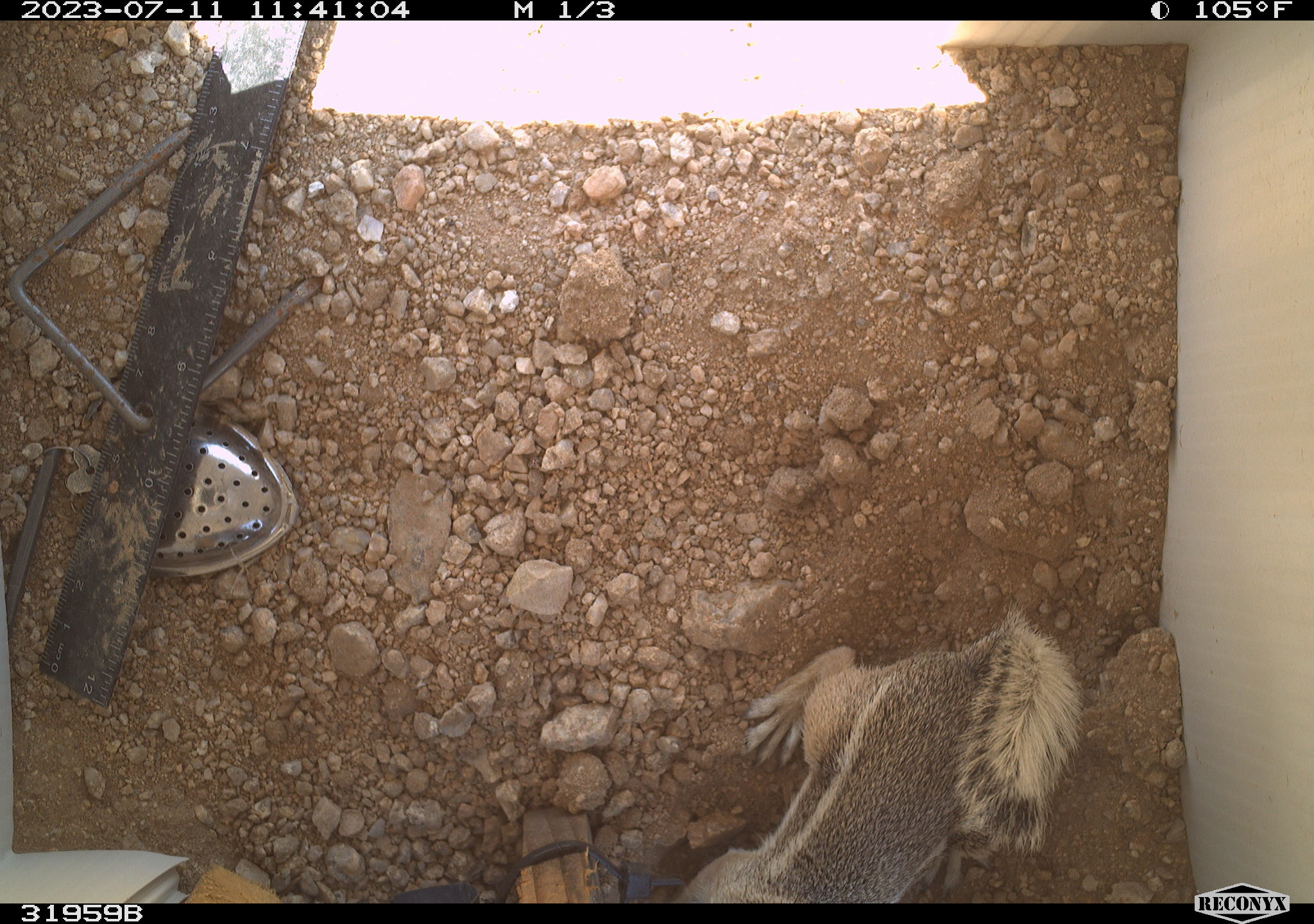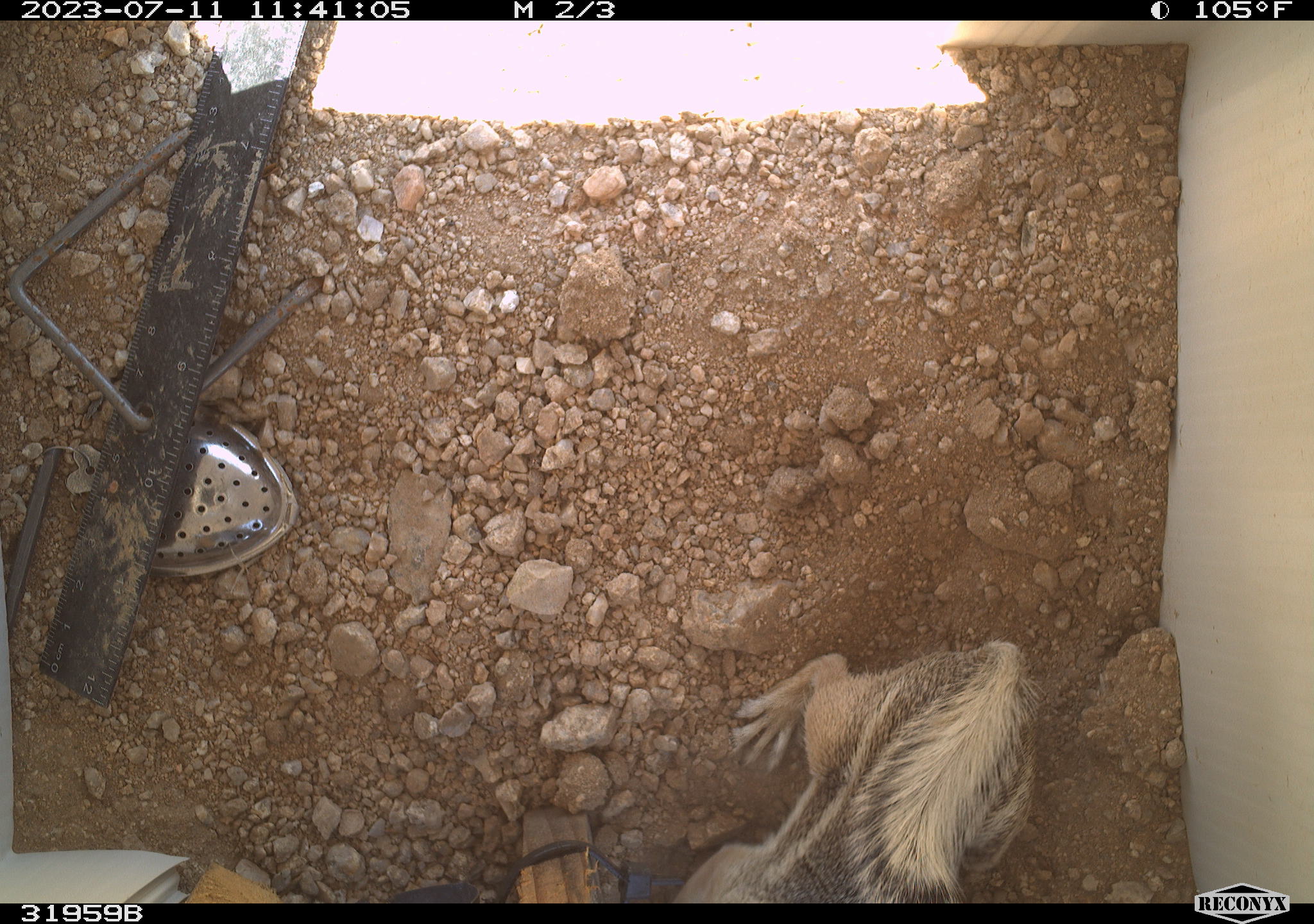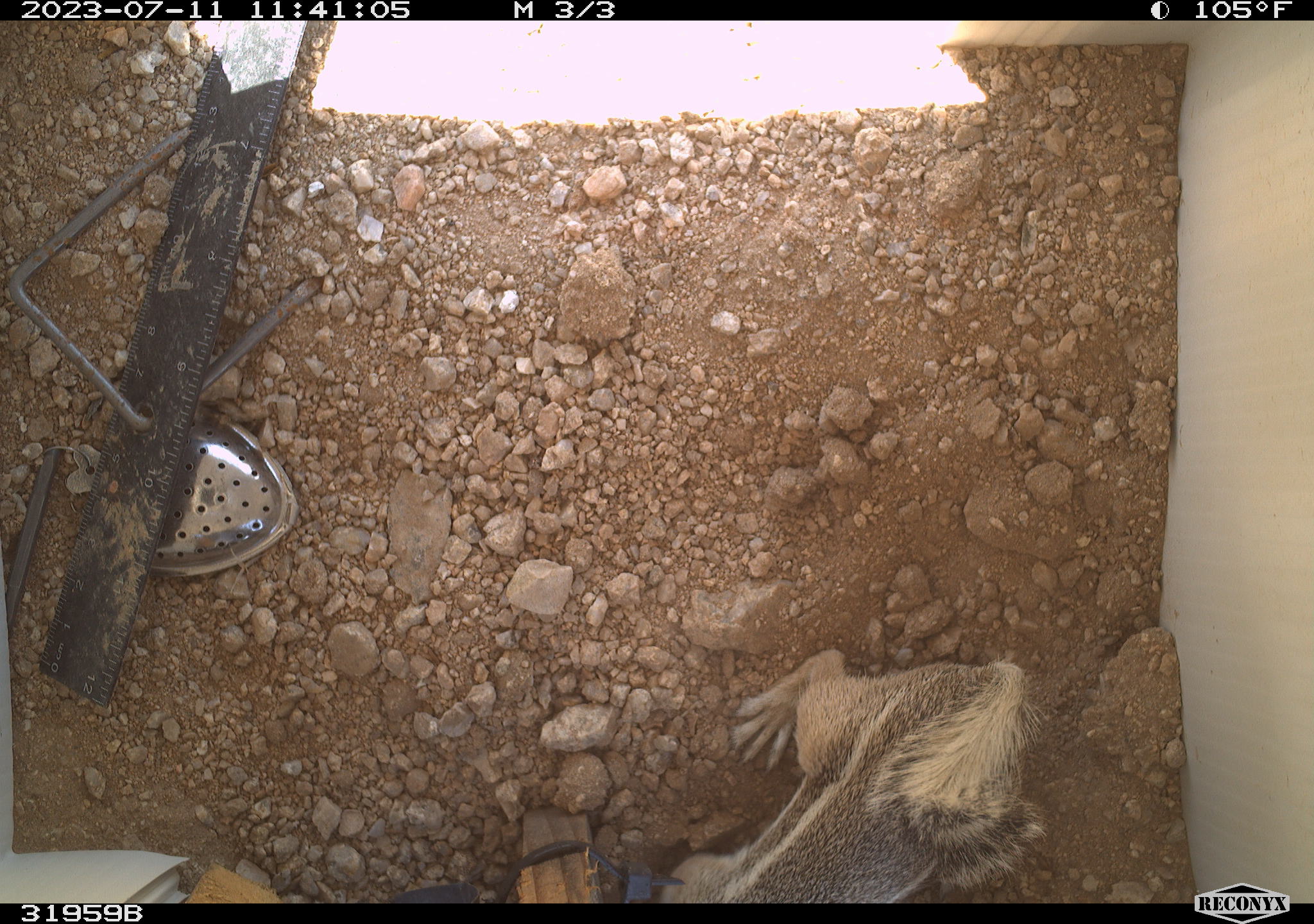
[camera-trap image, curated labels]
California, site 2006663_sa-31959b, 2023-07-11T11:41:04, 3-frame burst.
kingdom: Animalia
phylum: Chordata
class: Mammalia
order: Rodentia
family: Sciuridae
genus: Ammospermophilus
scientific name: Ammospermophilus leucurus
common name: white-tailed antelope squirrel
White-tailed antelope squirrel (Ammospermophilus leucurus).